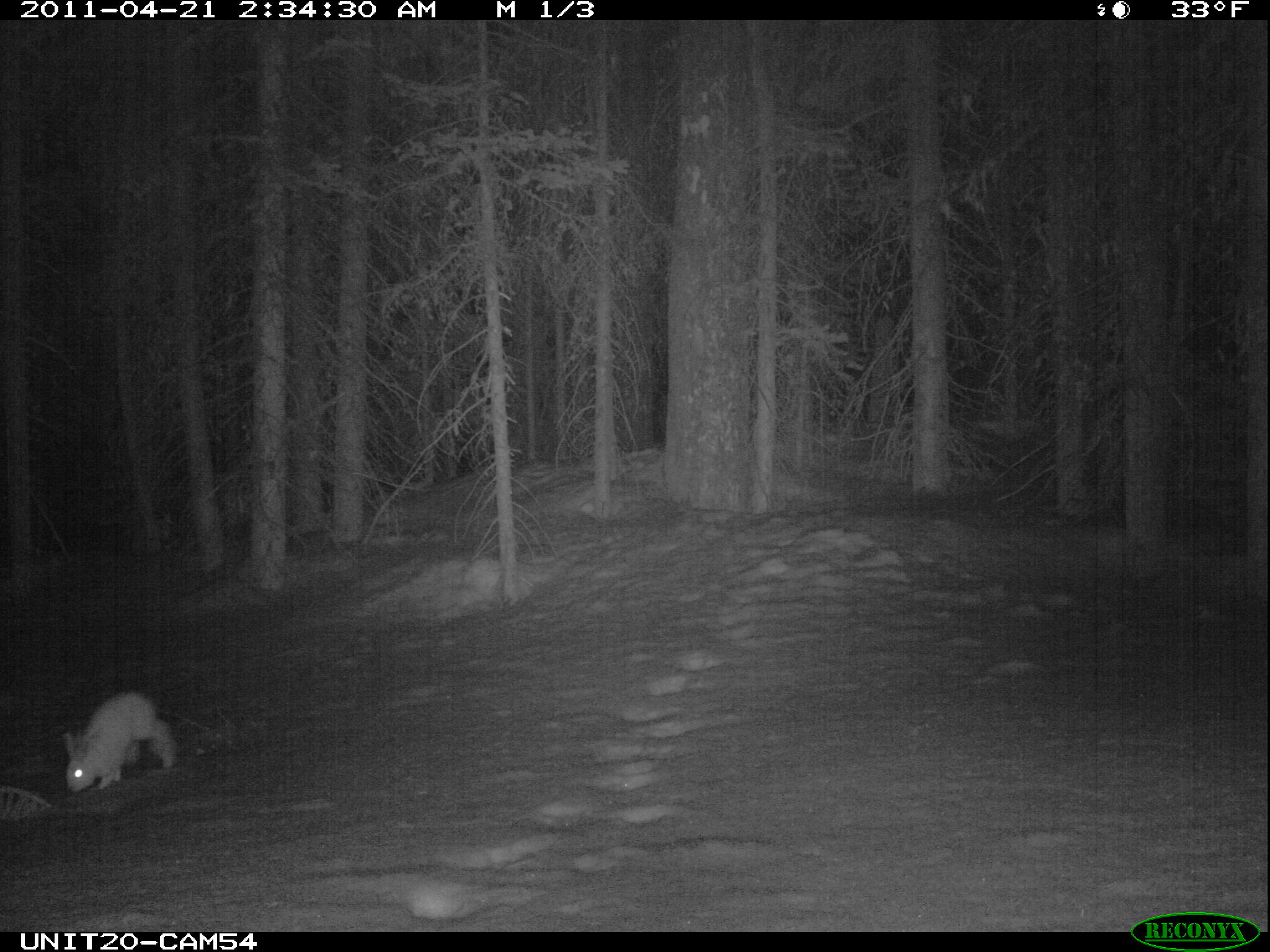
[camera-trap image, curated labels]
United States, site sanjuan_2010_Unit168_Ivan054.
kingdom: Animalia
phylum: Chordata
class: Mammalia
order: Lagomorpha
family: Leporidae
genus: Lepus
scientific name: Lepus americanus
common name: snowshoe hare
Lepus americanus (snowshoe hare).